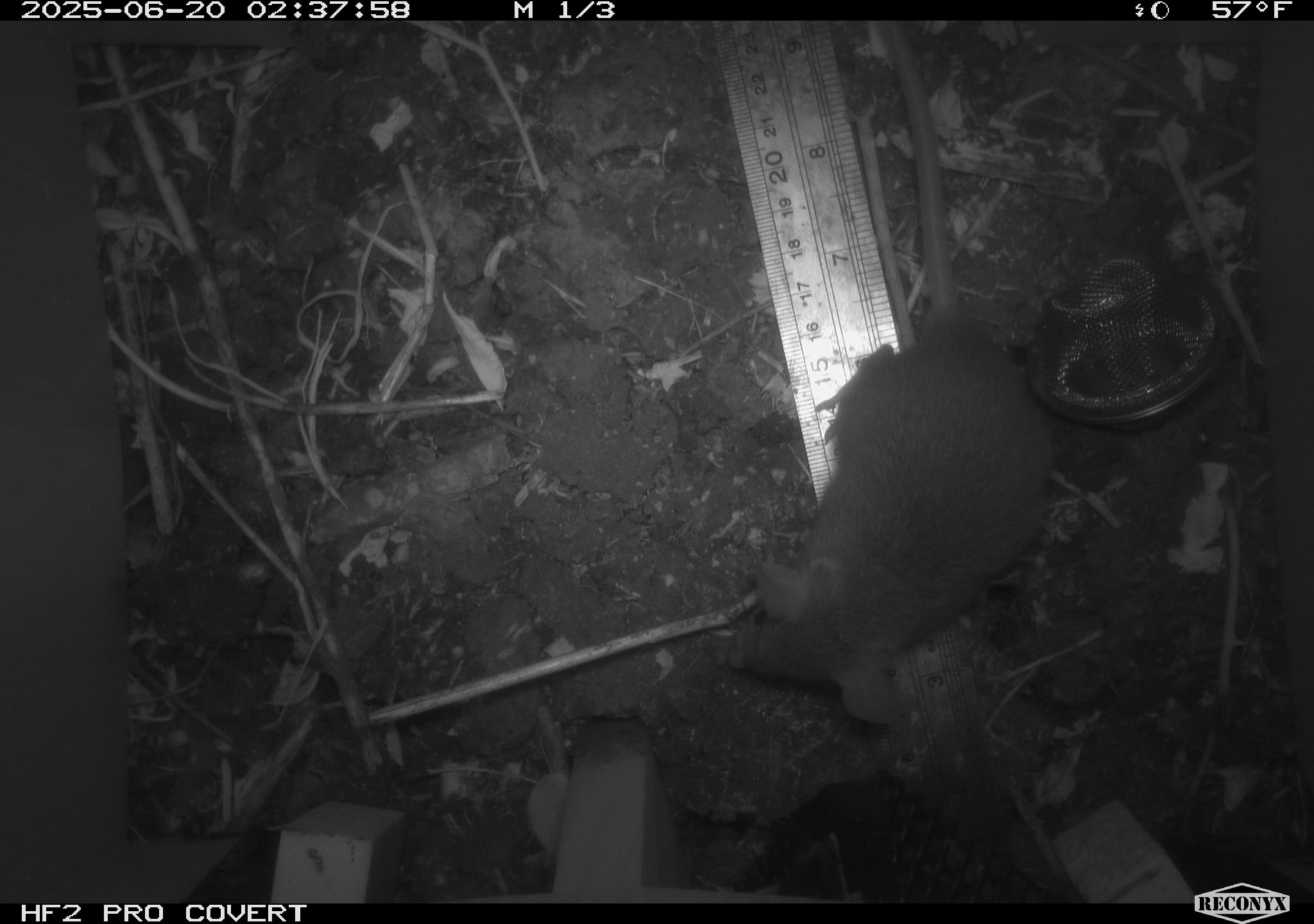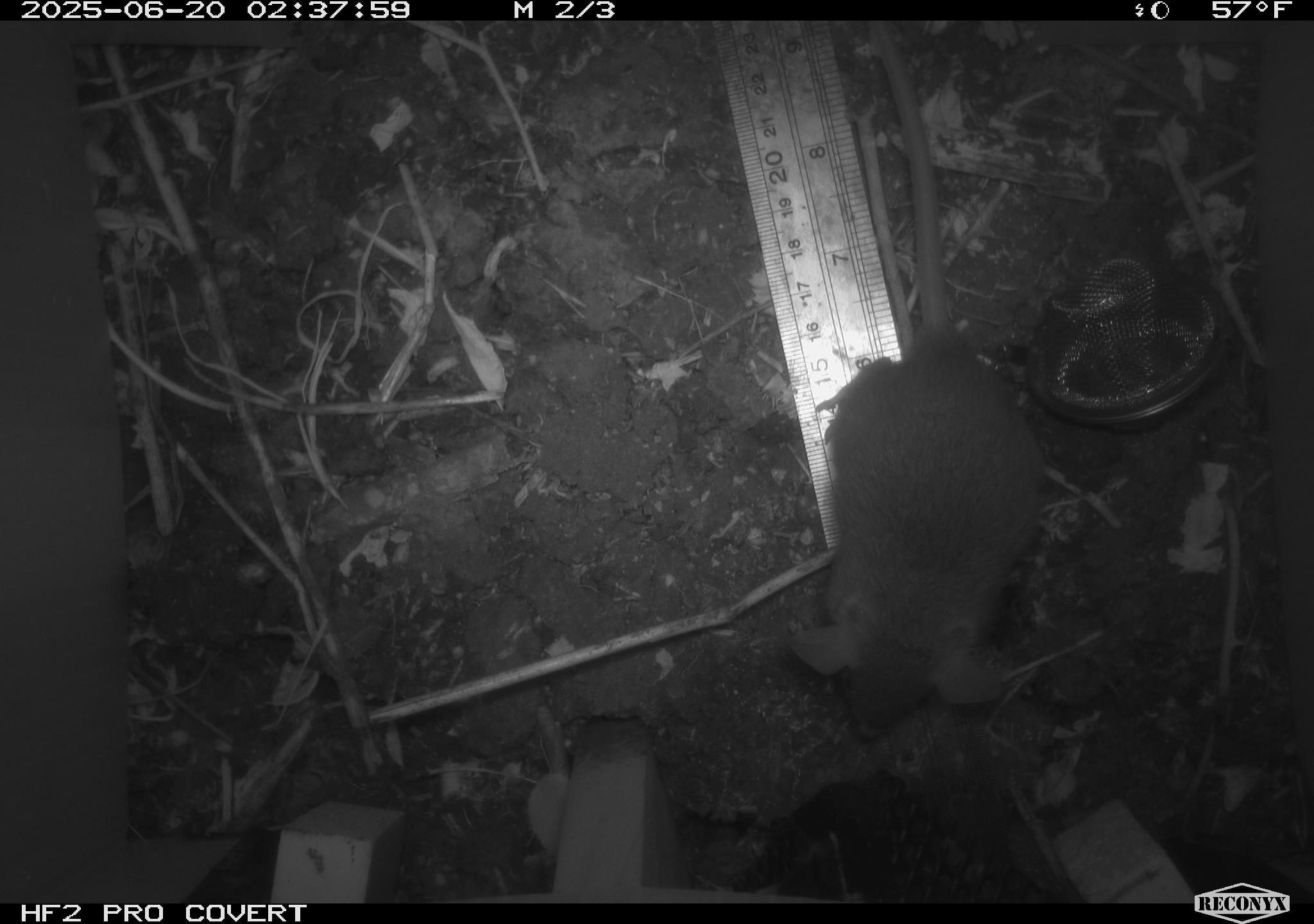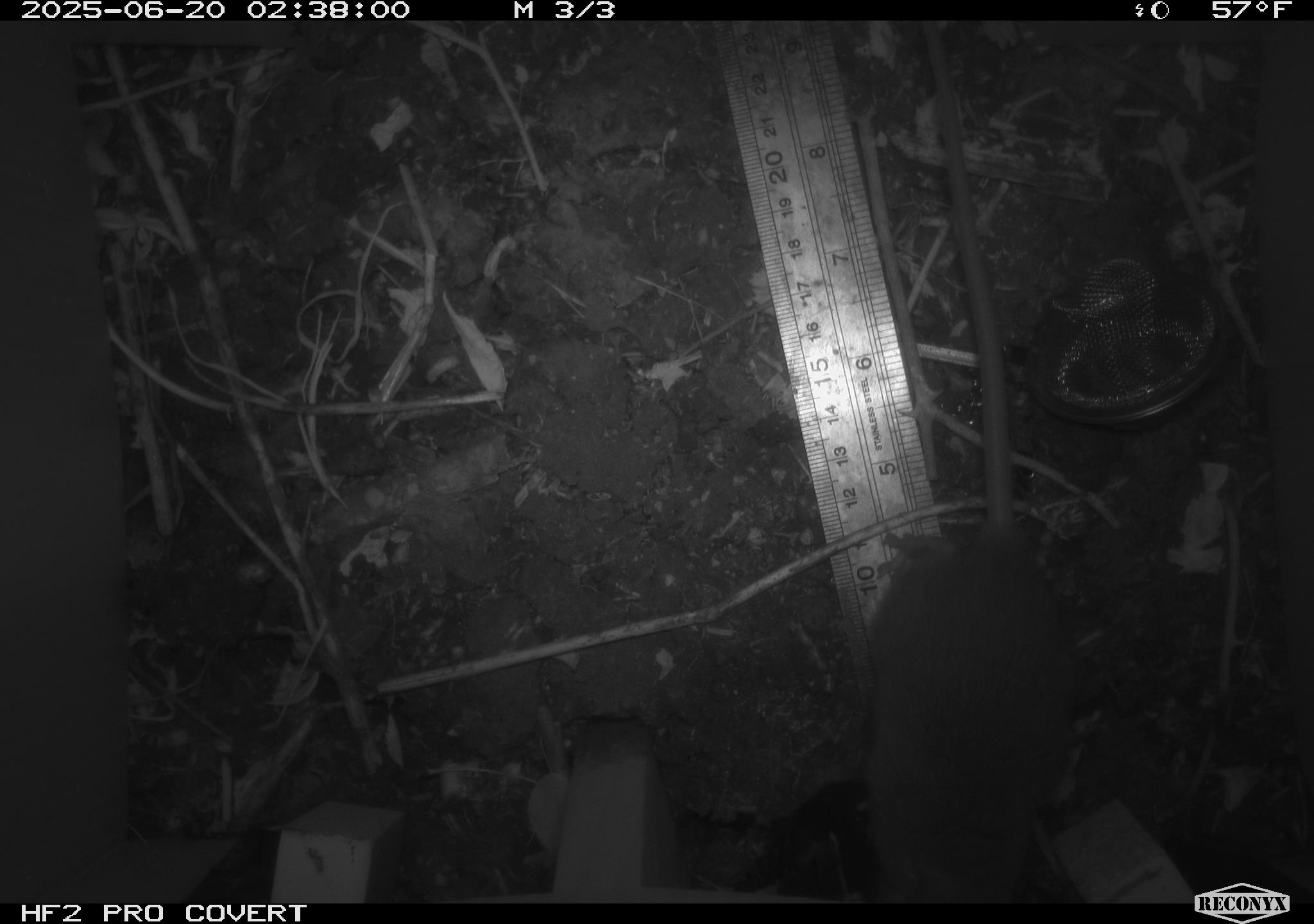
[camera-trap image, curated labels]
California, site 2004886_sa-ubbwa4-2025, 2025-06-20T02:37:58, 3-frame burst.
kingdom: Animalia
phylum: Chordata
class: Mammalia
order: Rodentia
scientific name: Rodentia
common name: rodent